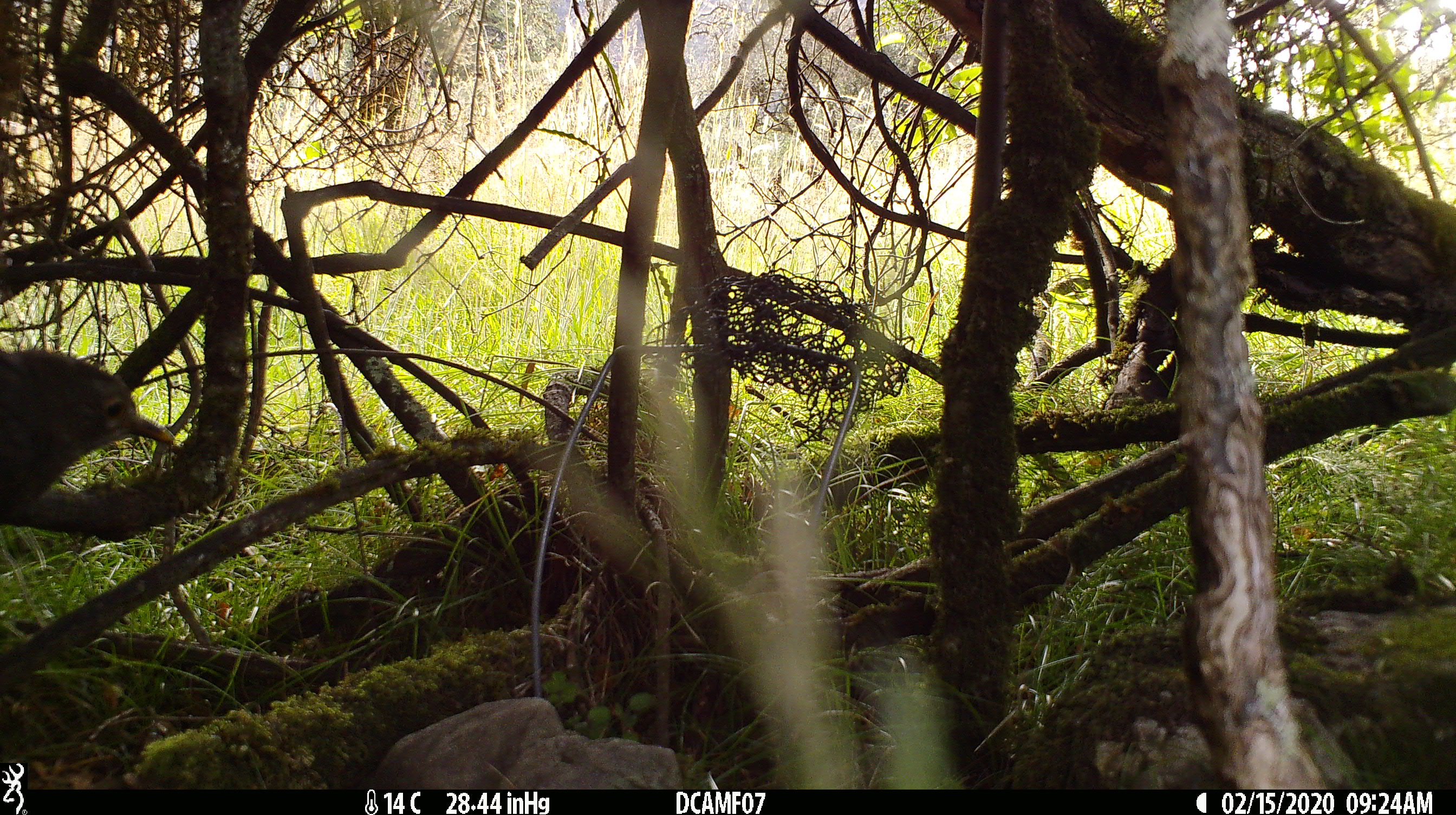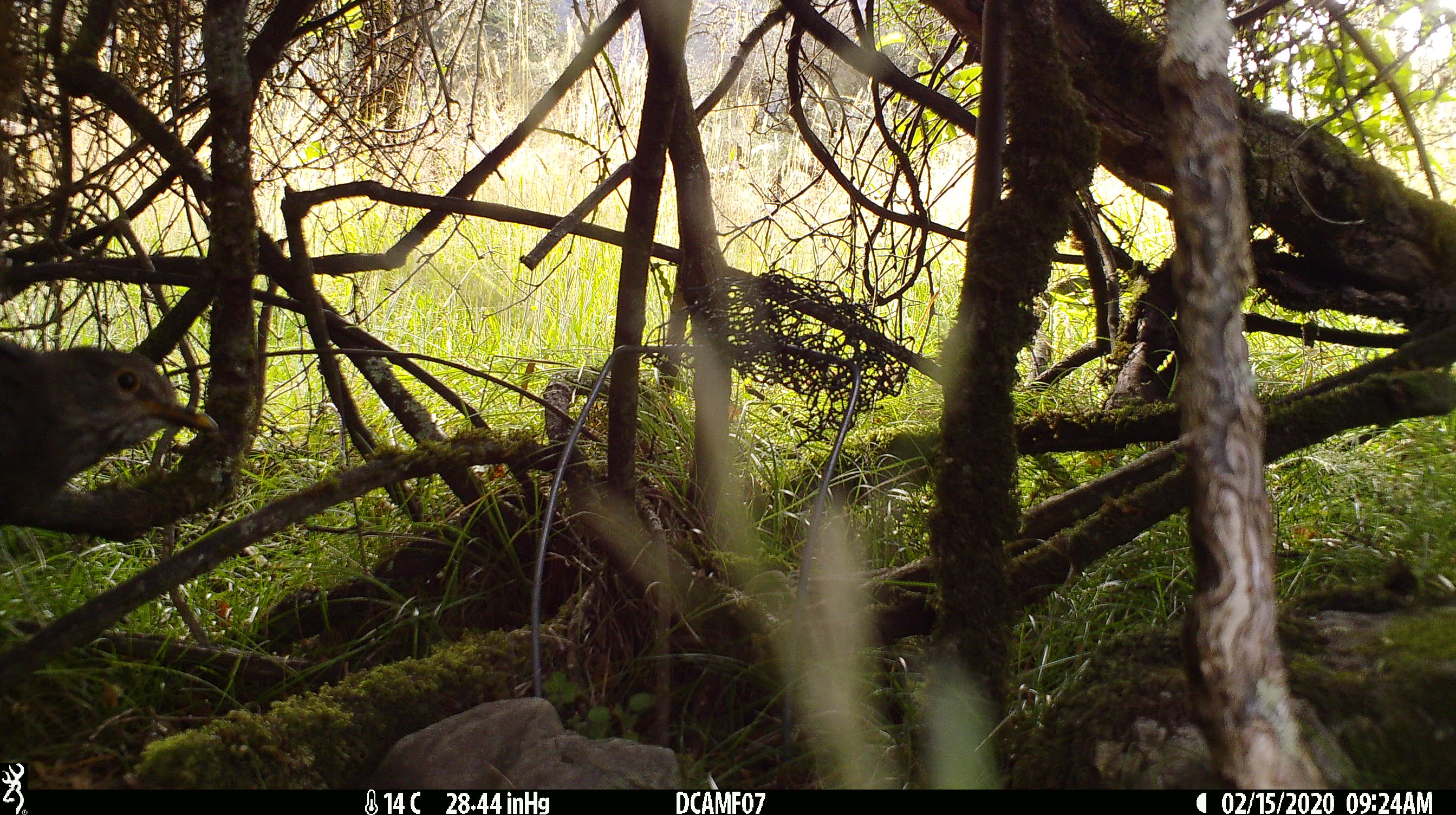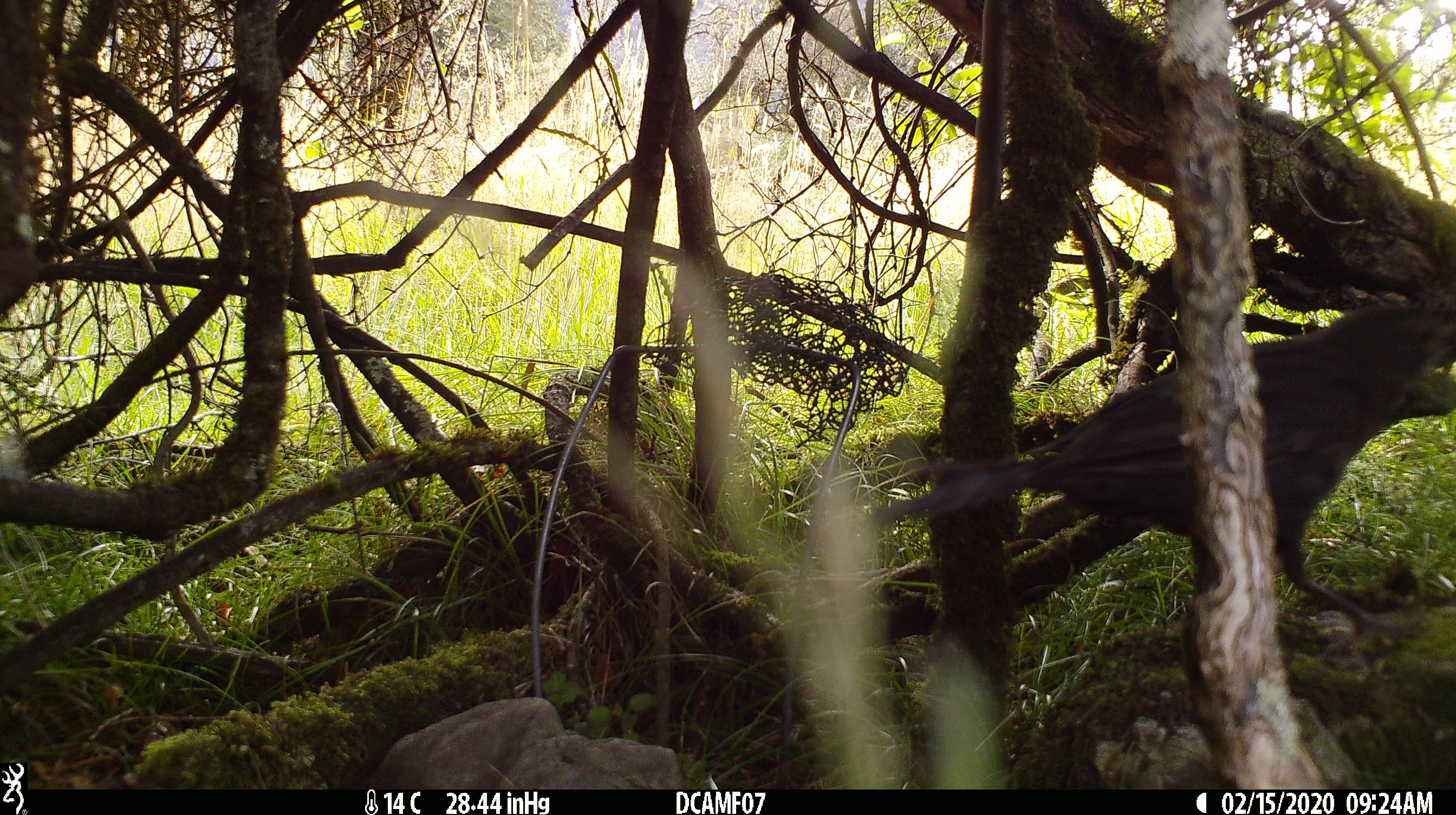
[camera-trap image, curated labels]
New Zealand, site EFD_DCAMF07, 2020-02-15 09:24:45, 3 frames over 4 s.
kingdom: Animalia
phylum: Chordata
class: Aves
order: Passeriformes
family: Turdidae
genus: Turdus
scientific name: Turdus philomelos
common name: song thrush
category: thrush